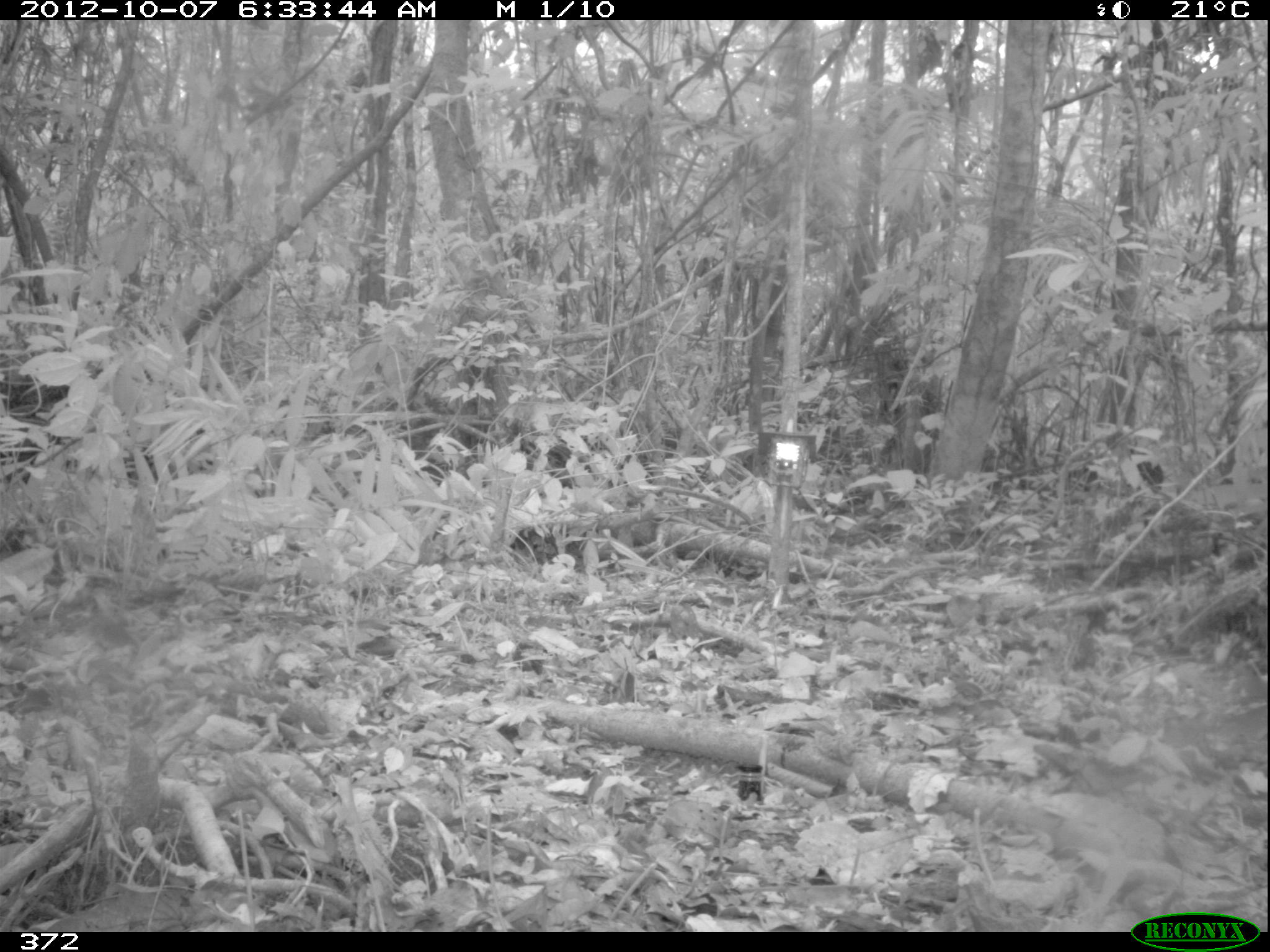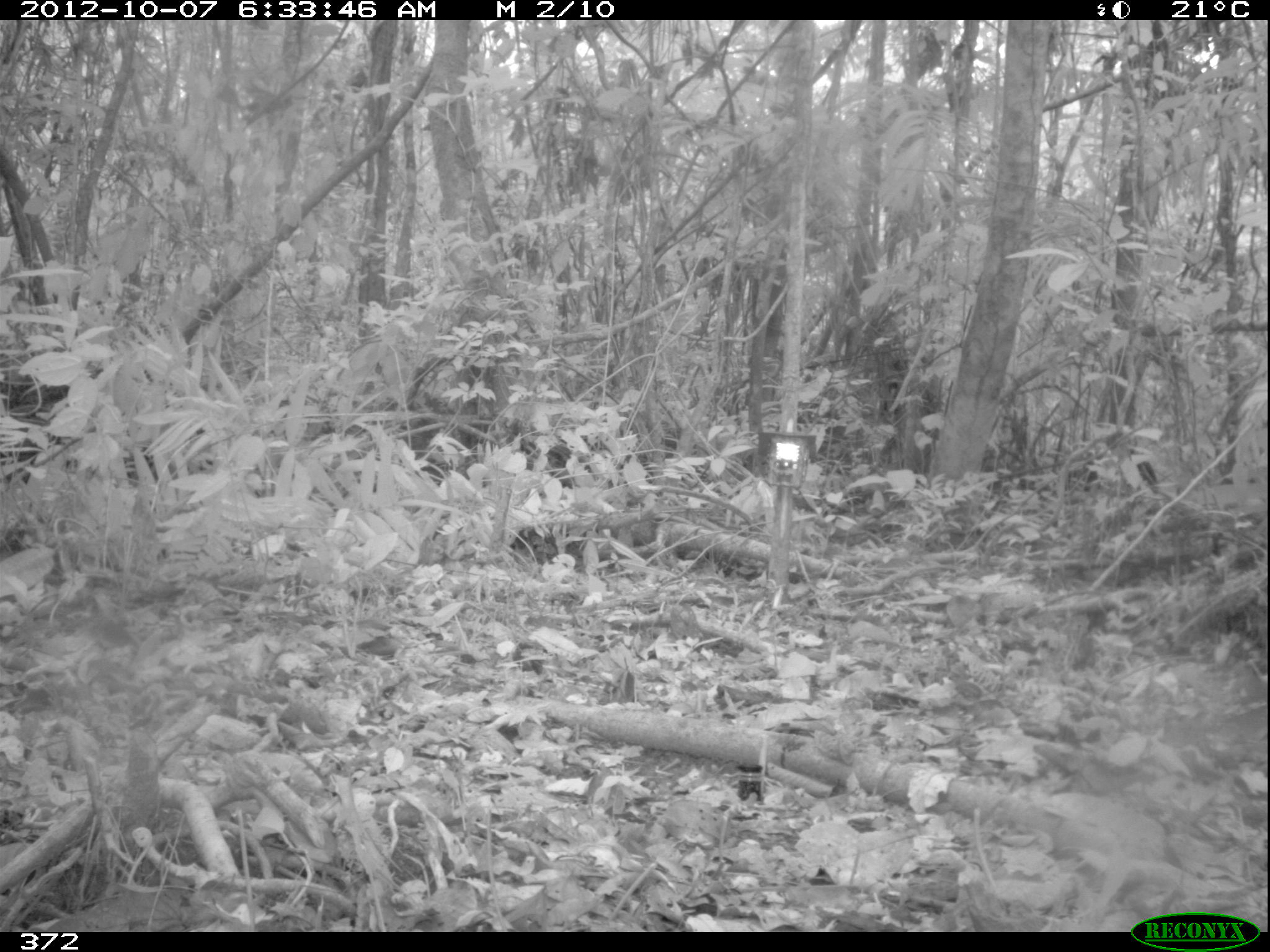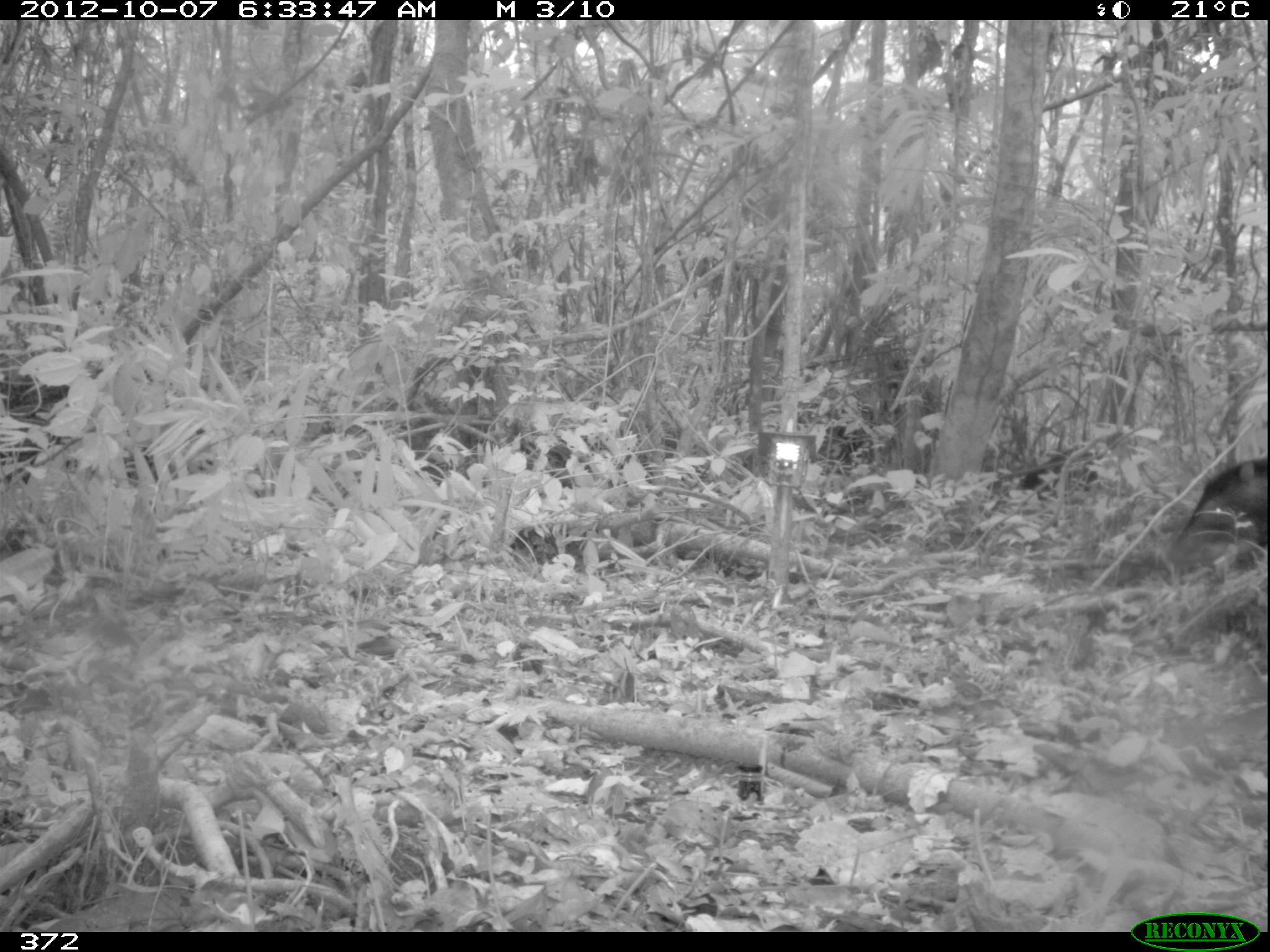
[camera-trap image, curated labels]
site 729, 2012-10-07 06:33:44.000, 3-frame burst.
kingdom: Animalia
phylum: Chordata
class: Mammalia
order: Artiodactyla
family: Tayassuidae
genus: Tayassu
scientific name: Tayassu pecari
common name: white-lipped peccary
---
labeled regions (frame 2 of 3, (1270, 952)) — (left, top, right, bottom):
tayassu pecari: (1081, 442, 1160, 488)